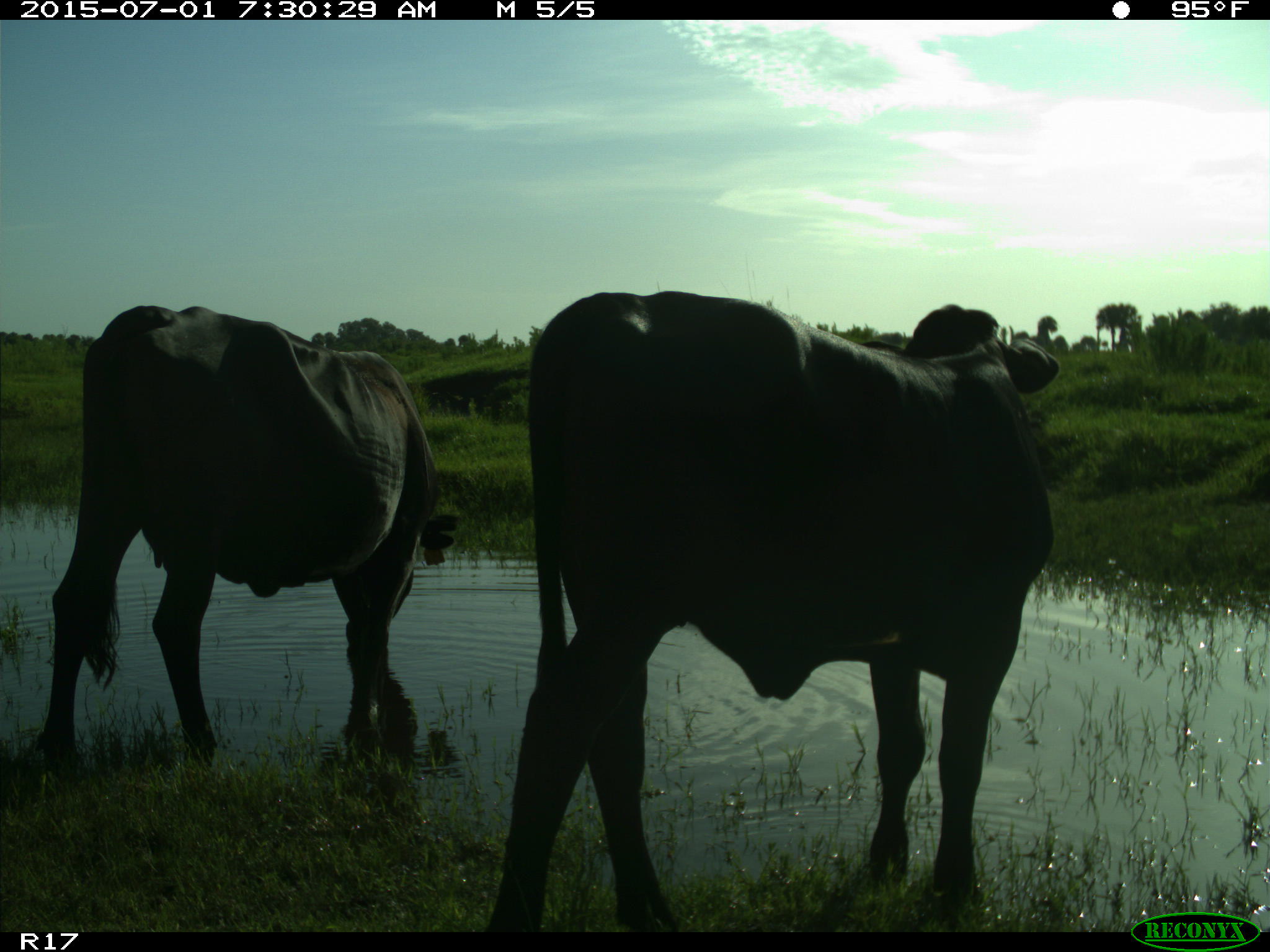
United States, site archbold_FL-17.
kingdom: Animalia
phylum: Chordata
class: Mammalia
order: Artiodactyla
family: Bovidae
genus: Bos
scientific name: Bos taurus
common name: domestic cow